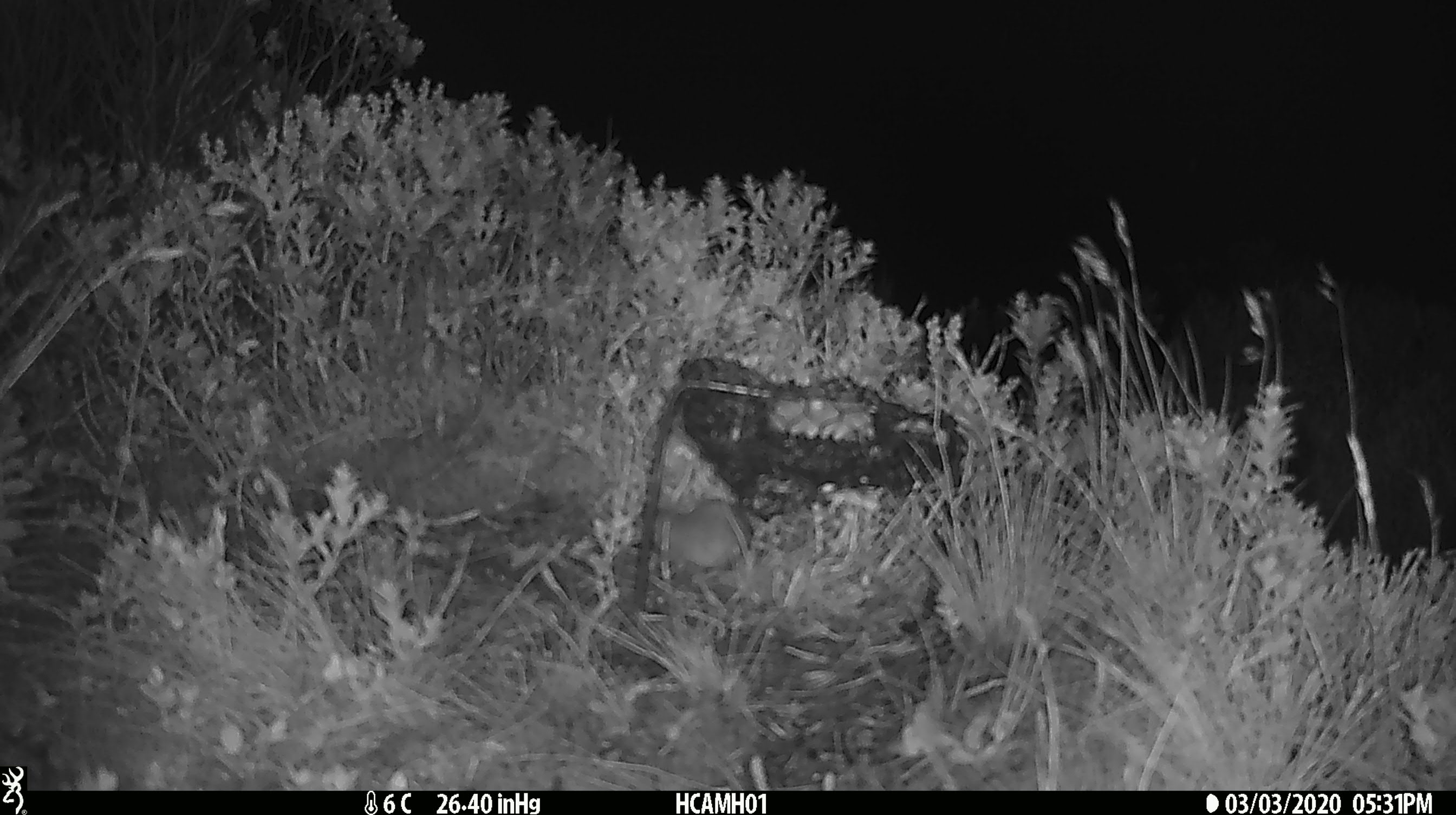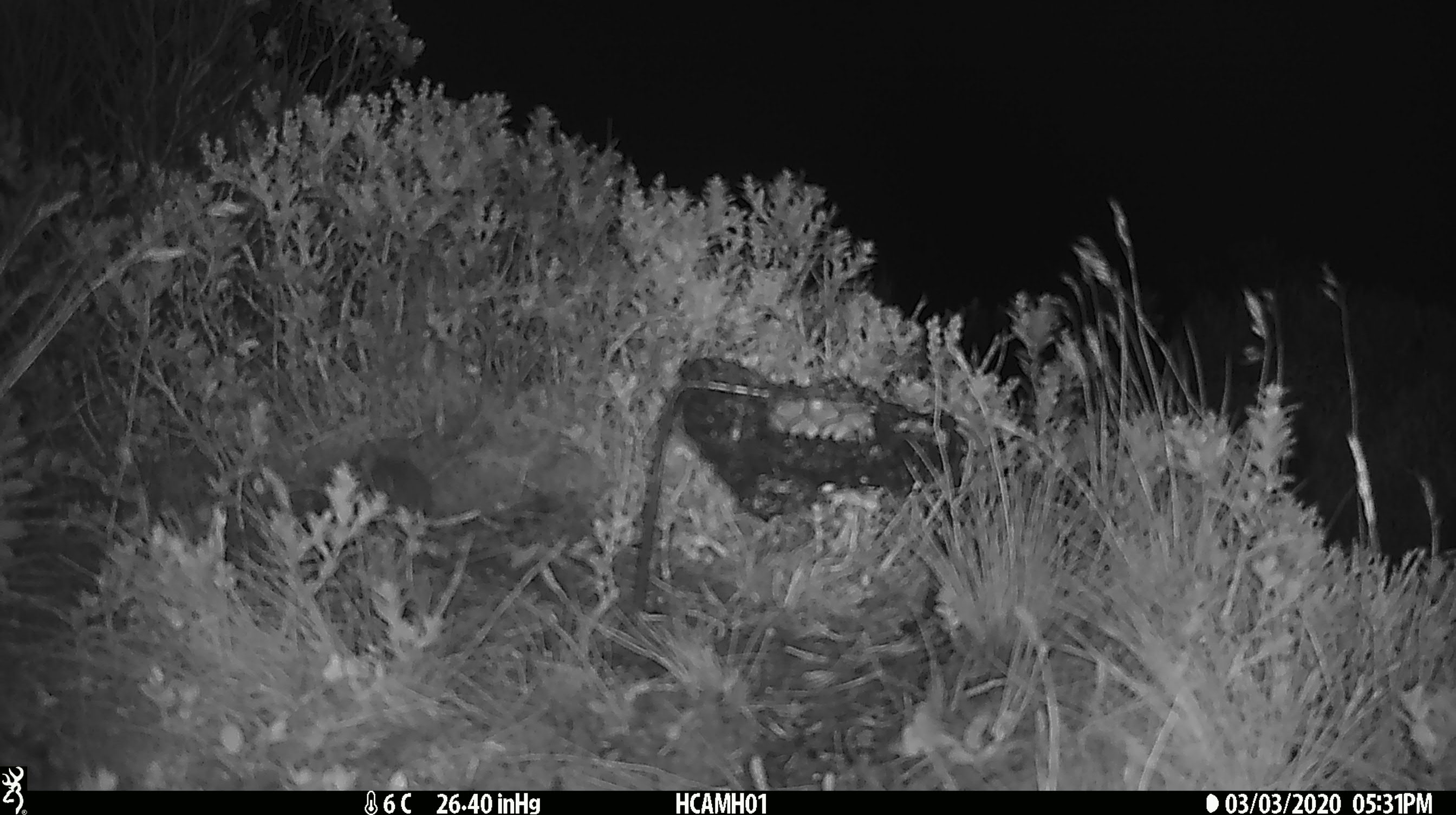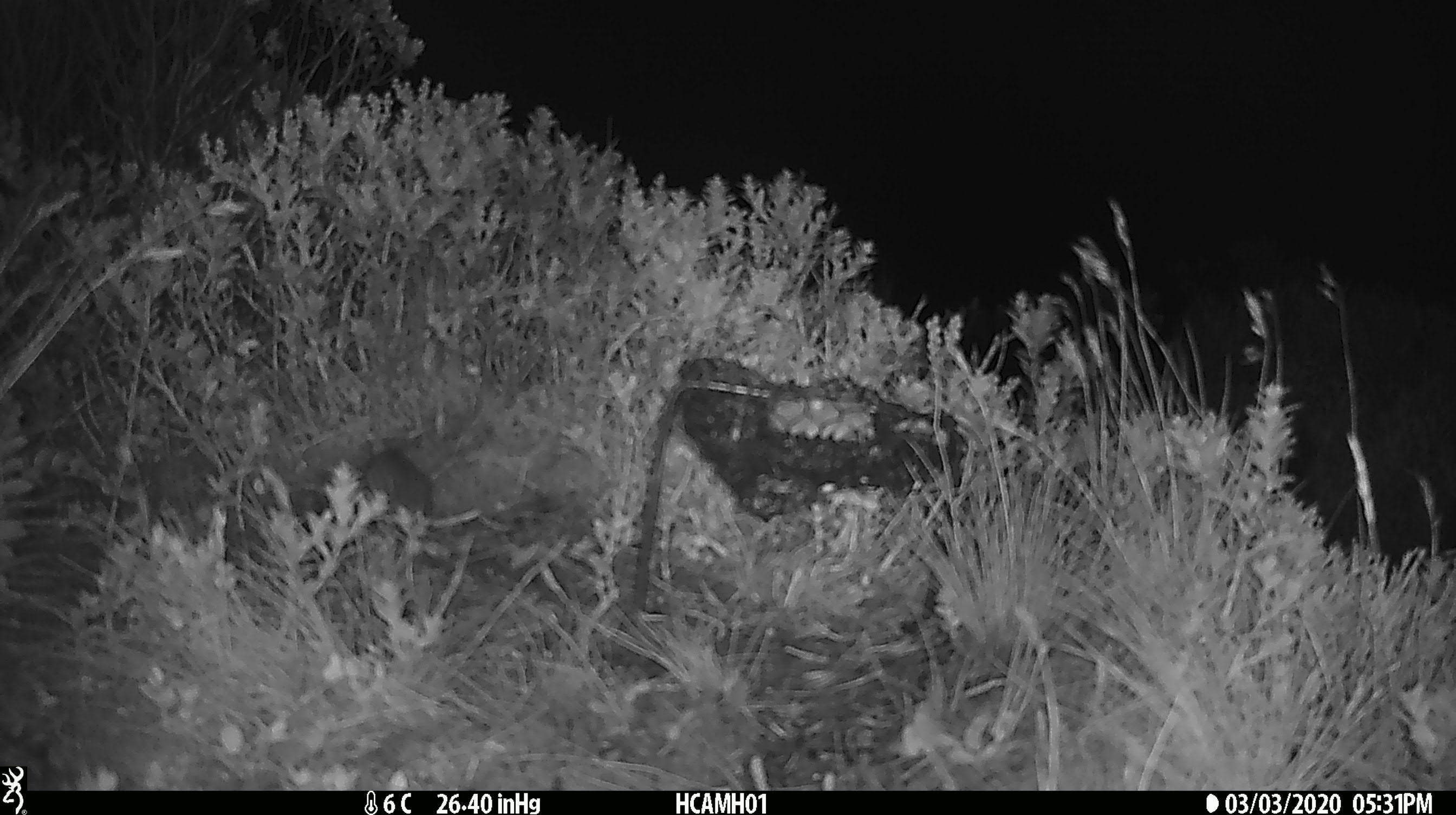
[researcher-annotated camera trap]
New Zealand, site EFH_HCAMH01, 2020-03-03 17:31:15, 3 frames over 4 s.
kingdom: Animalia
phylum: Chordata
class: Mammalia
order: Rodentia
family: Muridae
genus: Mus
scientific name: Mus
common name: mouse